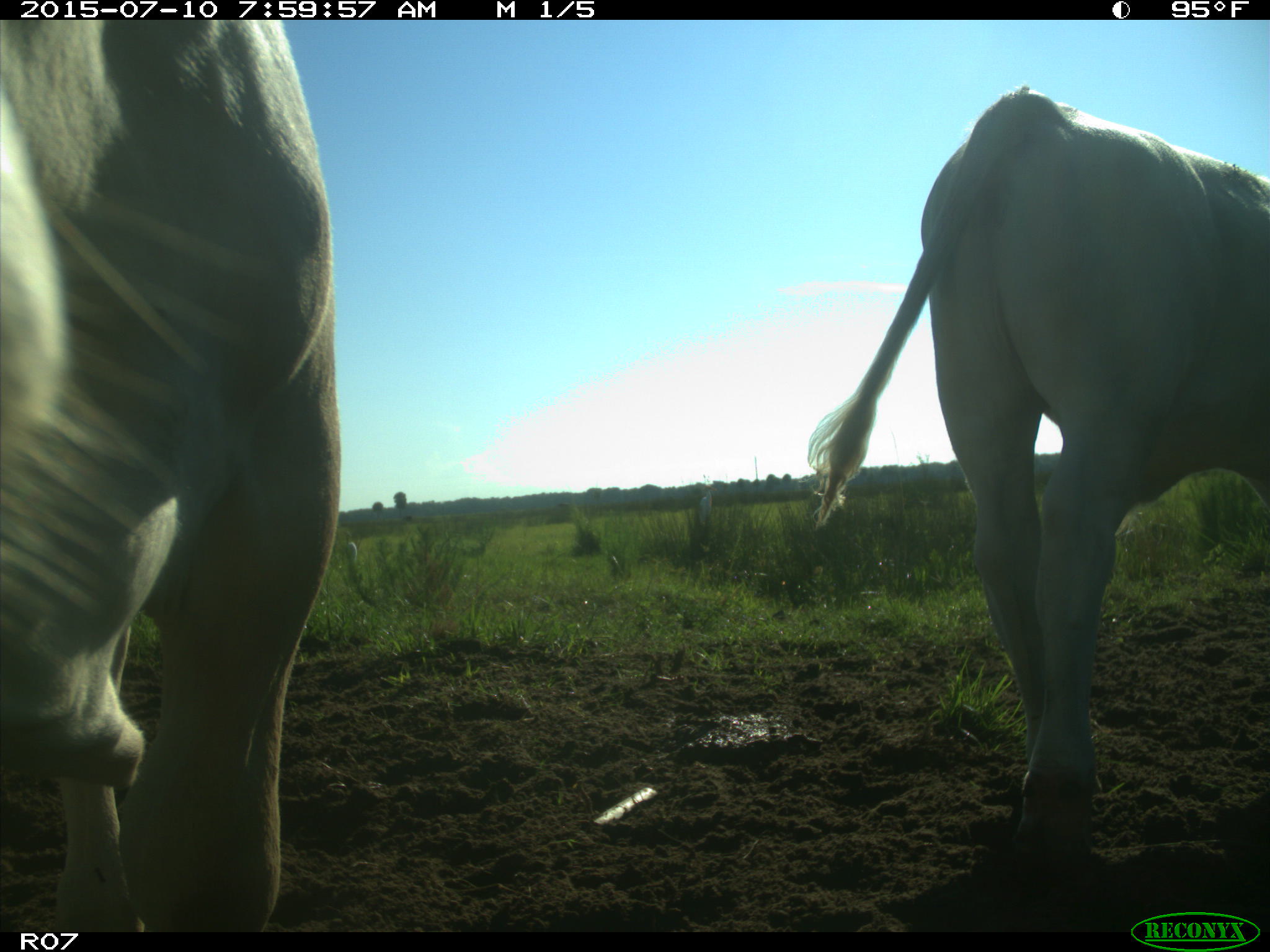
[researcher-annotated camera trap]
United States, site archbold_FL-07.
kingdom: Animalia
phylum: Chordata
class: Mammalia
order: Artiodactyla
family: Bovidae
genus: Bos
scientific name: Bos taurus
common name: domestic cow